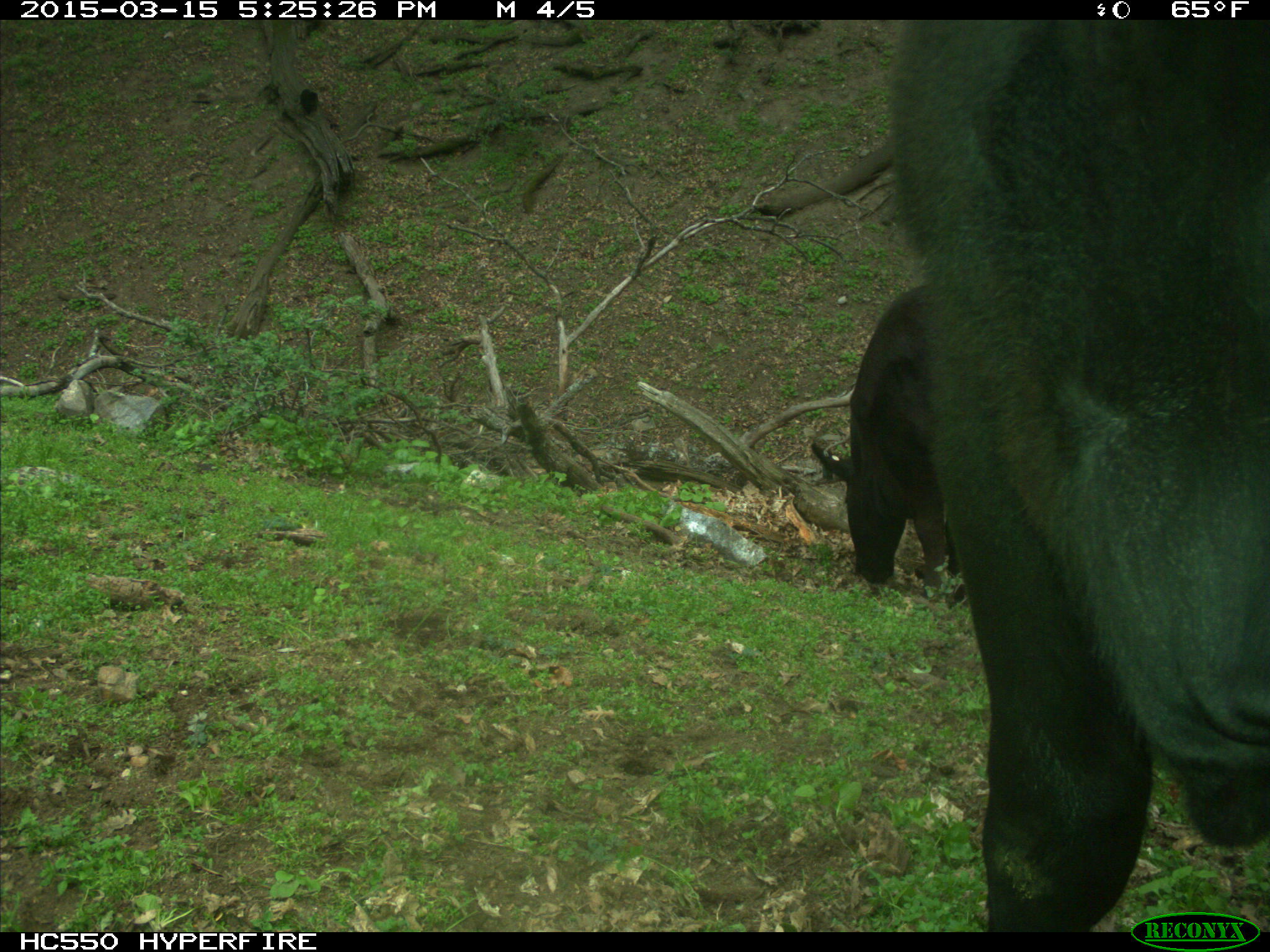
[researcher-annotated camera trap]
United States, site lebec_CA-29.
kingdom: Animalia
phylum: Chordata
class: Mammalia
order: Artiodactyla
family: Bovidae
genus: Bos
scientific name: Bos taurus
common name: domestic cow